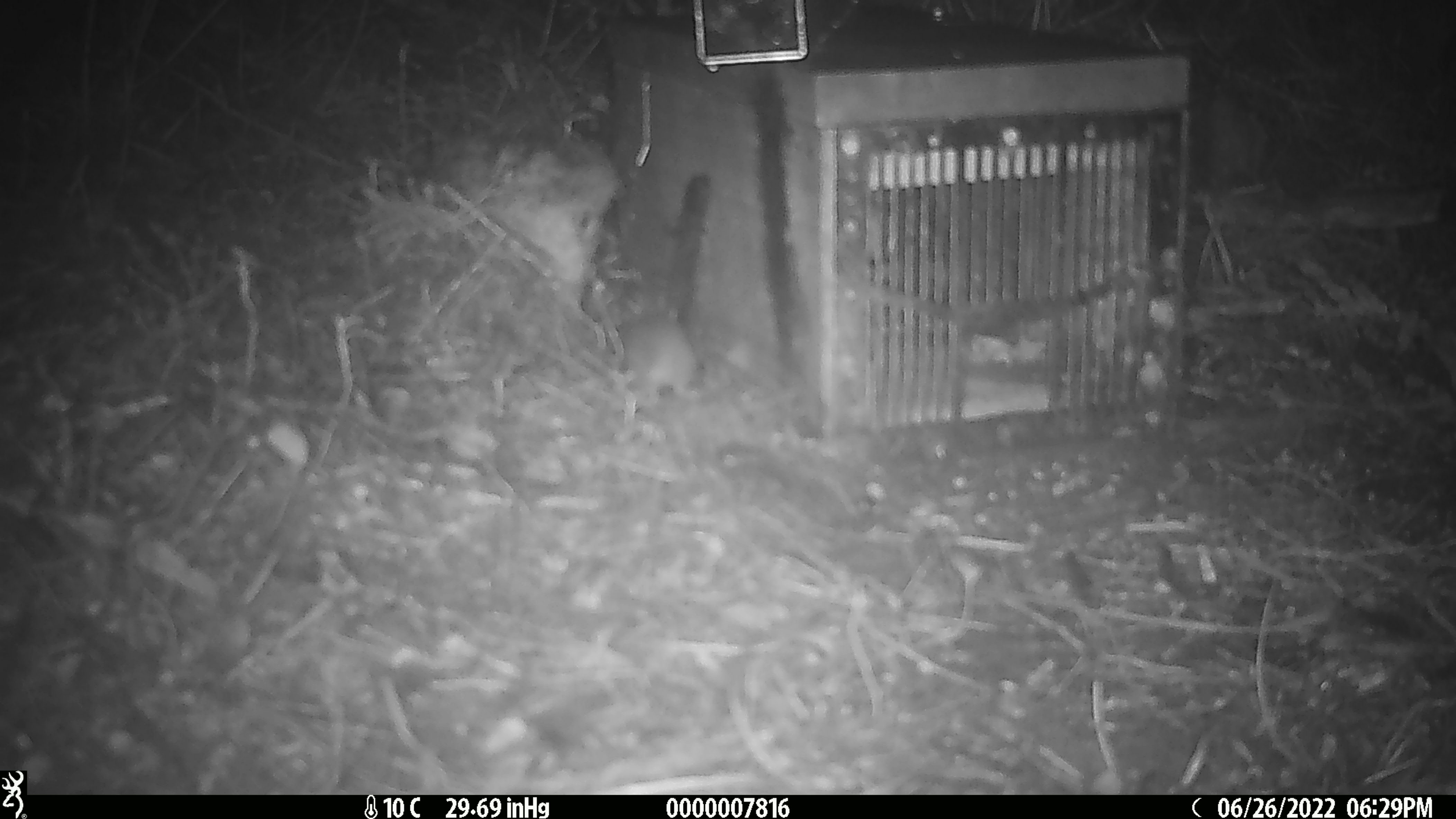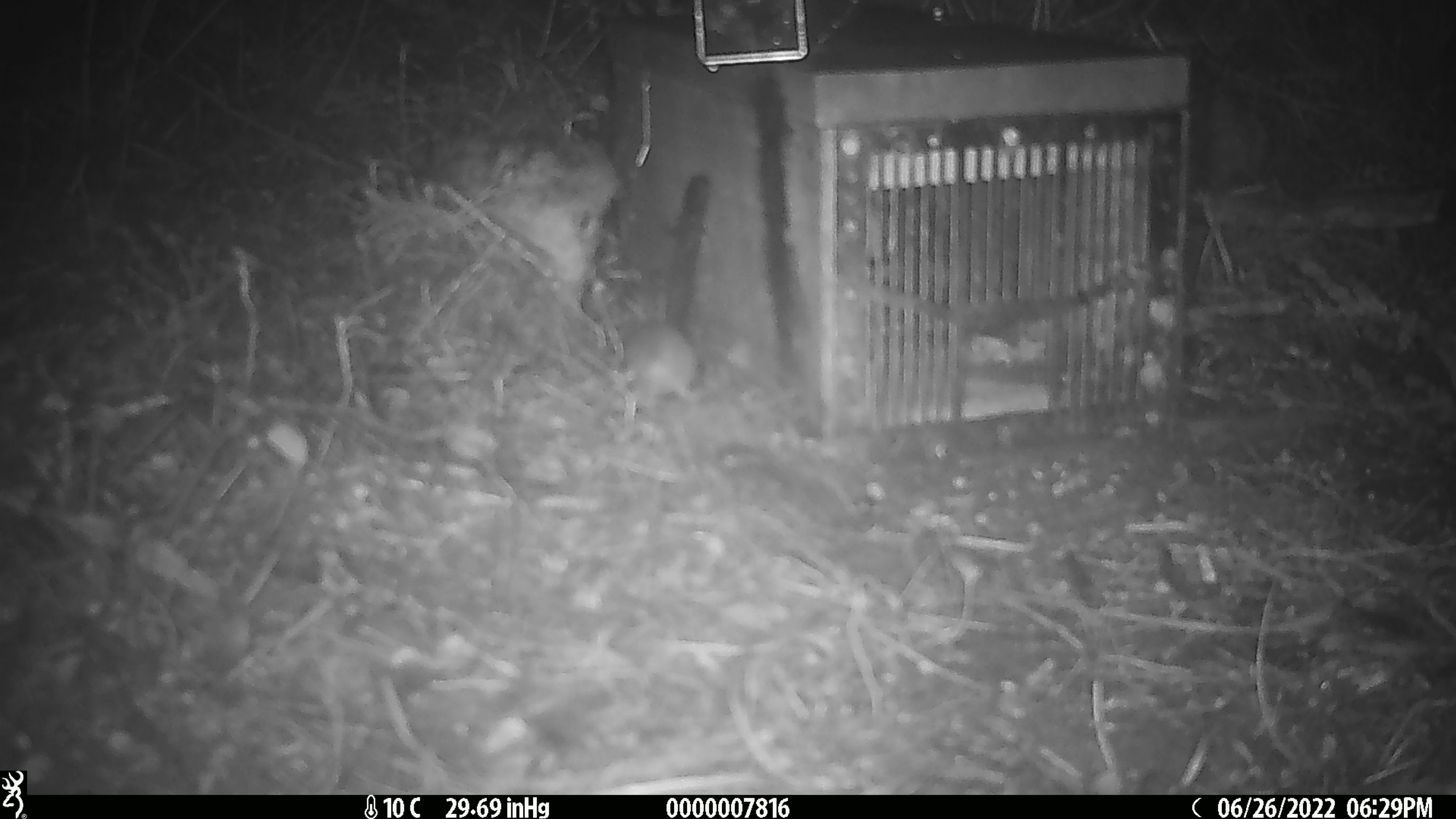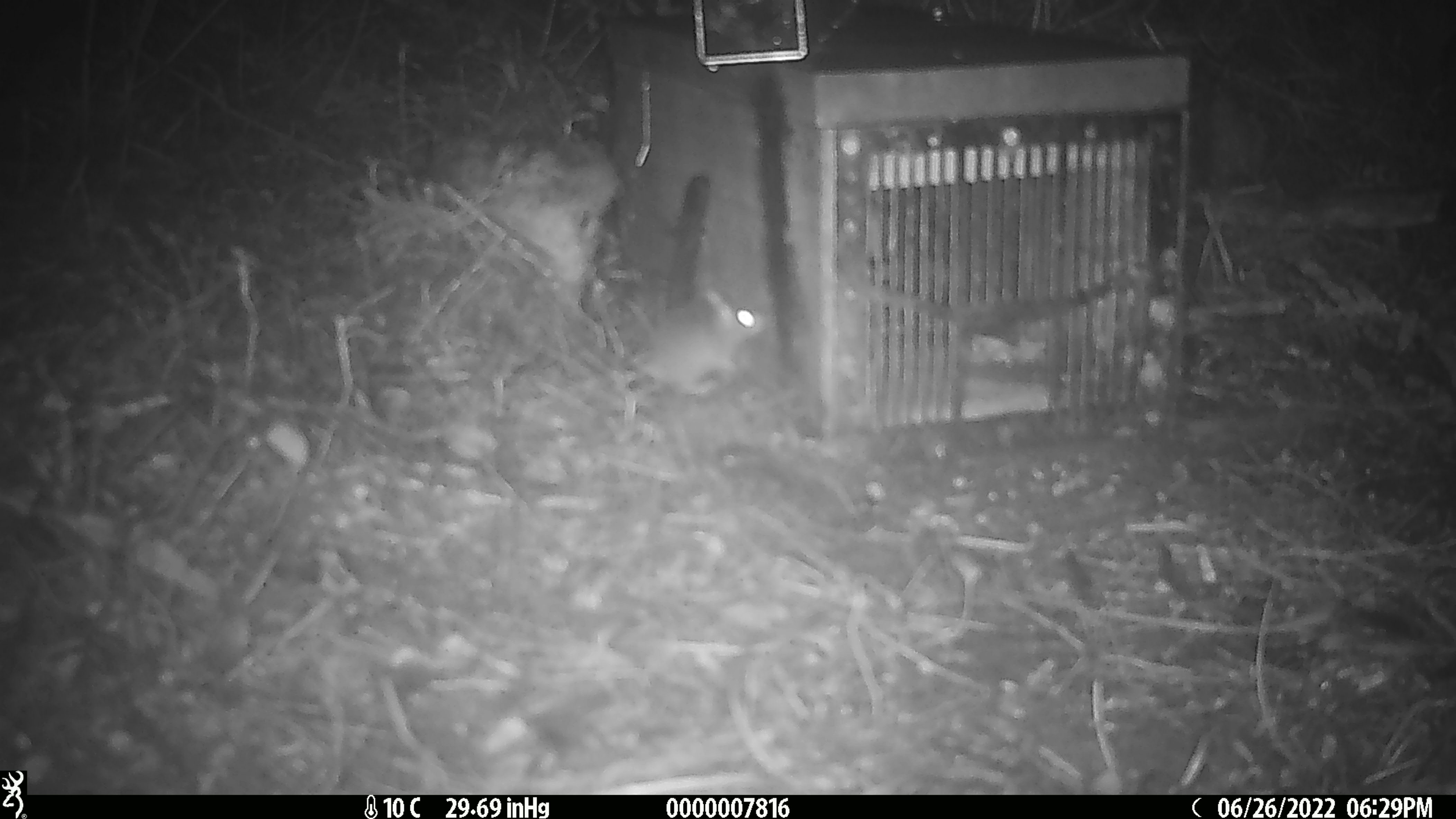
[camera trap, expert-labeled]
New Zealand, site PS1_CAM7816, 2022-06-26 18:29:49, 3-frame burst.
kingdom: Animalia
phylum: Chordata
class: Mammalia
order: Rodentia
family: Muridae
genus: Mus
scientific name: Mus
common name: mouse